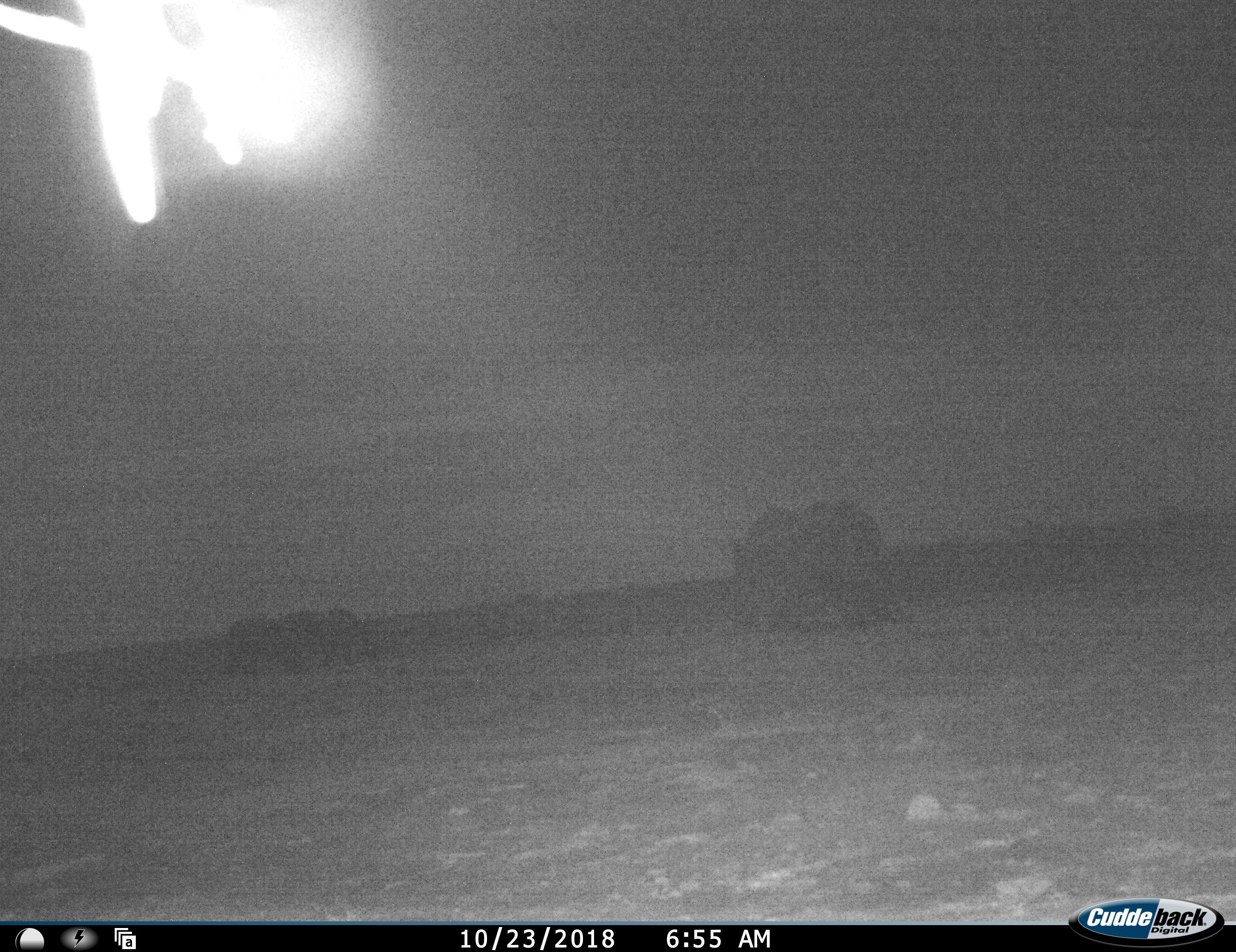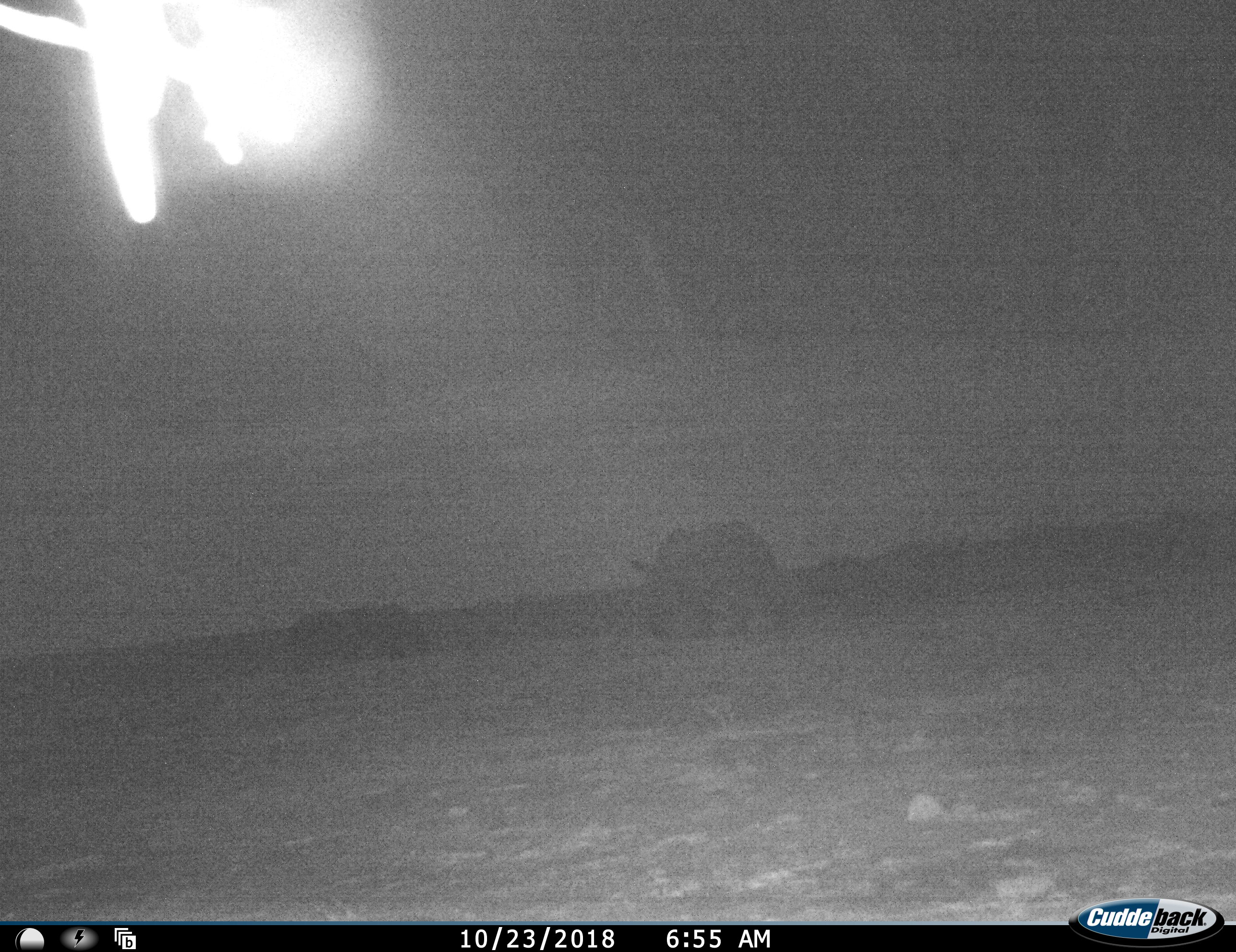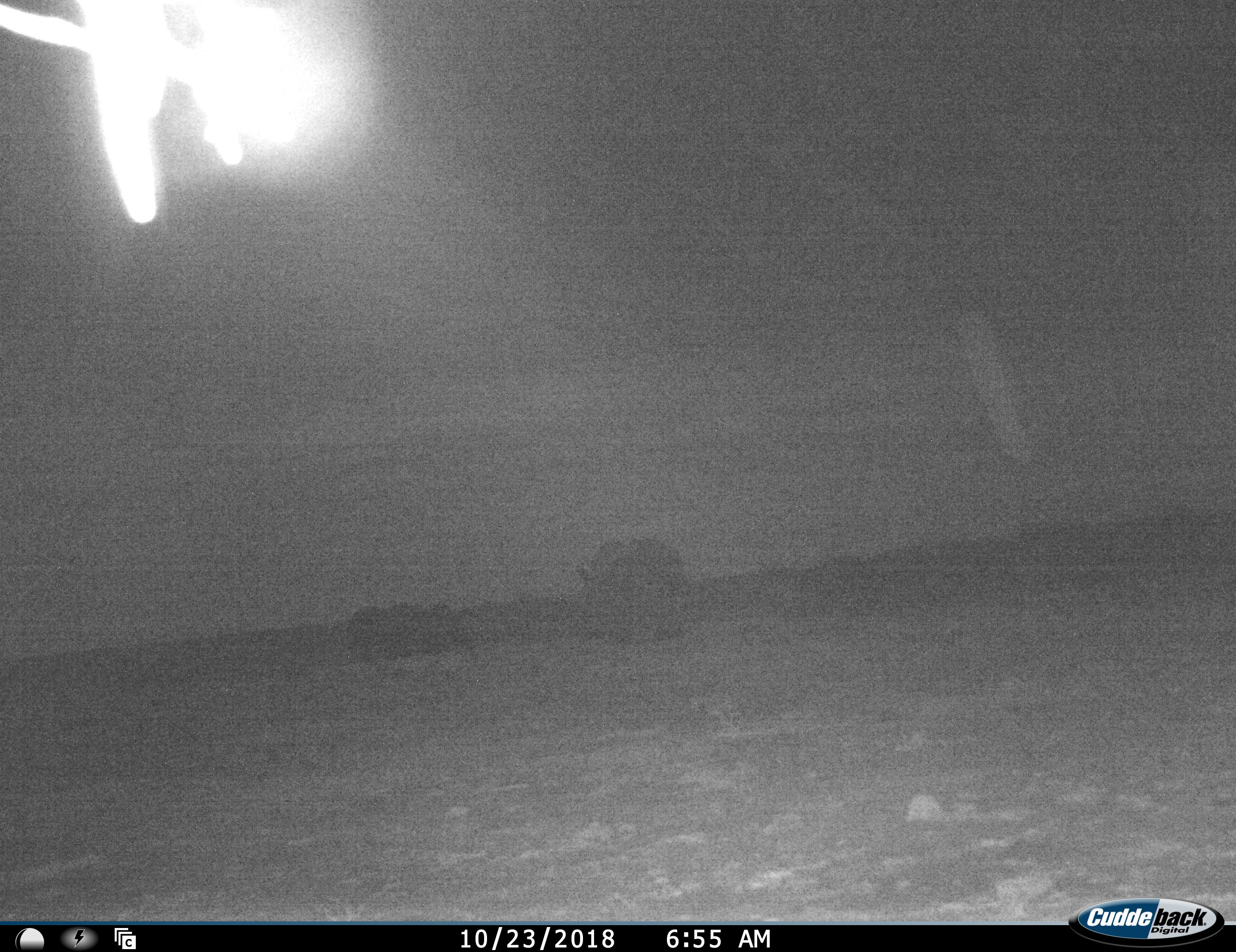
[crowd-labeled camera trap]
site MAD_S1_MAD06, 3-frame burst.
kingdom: Animalia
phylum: Chordata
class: Mammalia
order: Proboscidea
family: Elephantidae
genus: Loxodonta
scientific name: Loxodonta africana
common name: african bush elephant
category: elephant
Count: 2.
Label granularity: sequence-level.